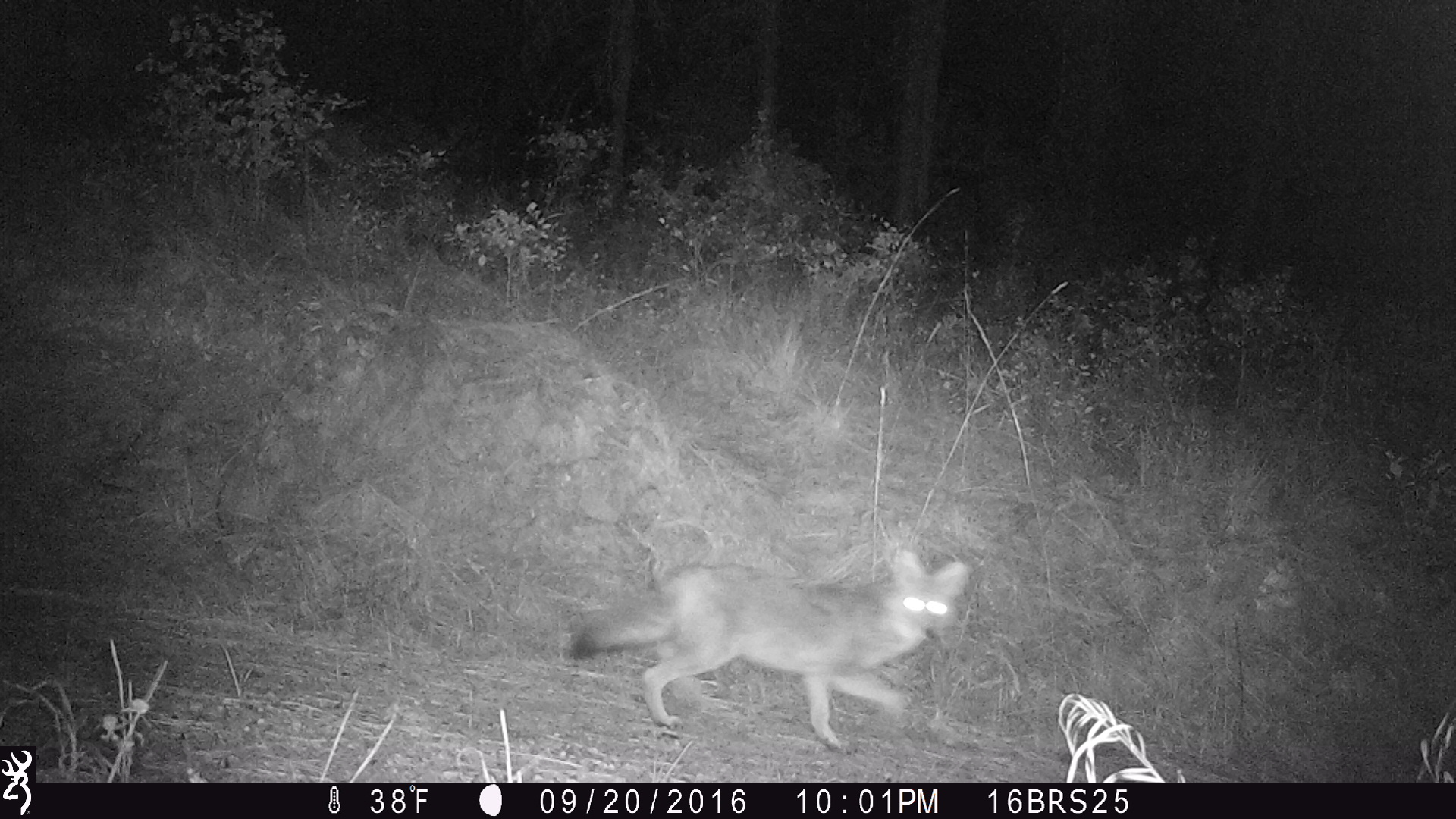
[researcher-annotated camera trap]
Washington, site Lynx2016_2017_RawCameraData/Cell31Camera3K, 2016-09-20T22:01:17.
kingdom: Animalia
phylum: Chordata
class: Mammalia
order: Carnivora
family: Canidae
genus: Canis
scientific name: Canis latrans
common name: coyote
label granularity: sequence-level